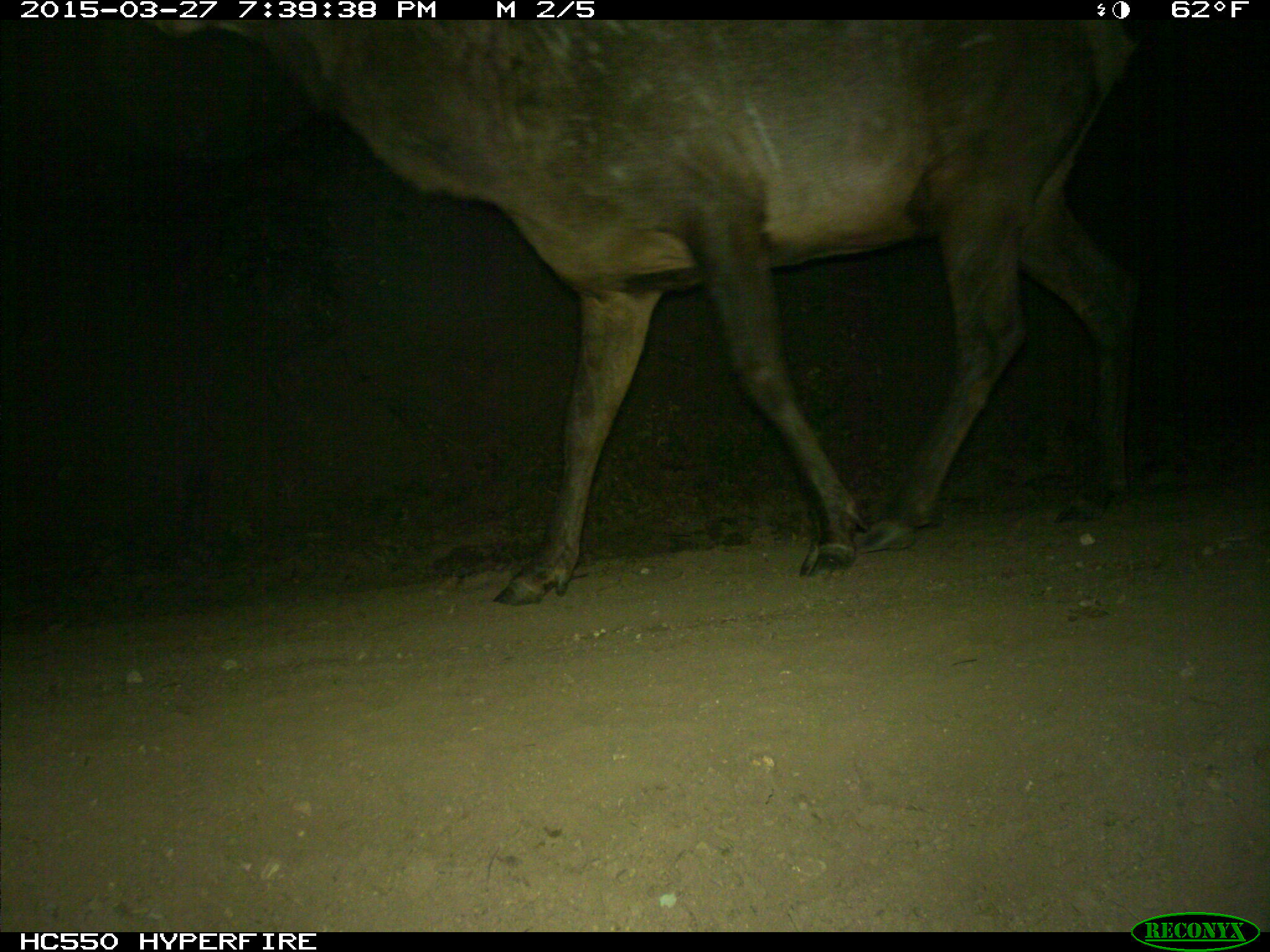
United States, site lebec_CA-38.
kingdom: Animalia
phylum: Chordata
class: Mammalia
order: Artiodactyla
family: Cervidae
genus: Cervus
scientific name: Cervus canadensis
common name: elk